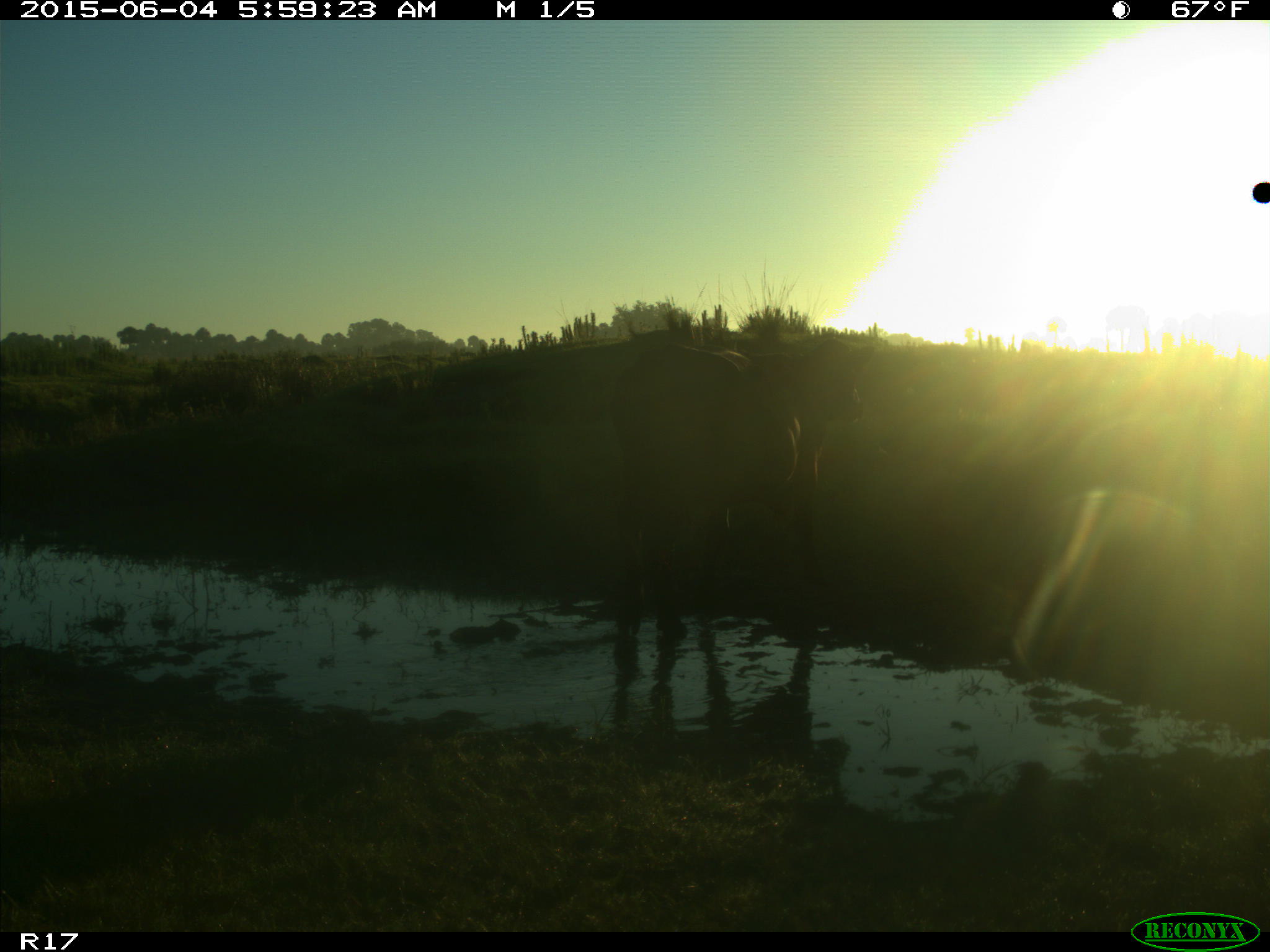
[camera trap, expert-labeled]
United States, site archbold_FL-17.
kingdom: Animalia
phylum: Chordata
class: Mammalia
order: Artiodactyla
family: Bovidae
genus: Bos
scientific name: Bos taurus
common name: domestic cow